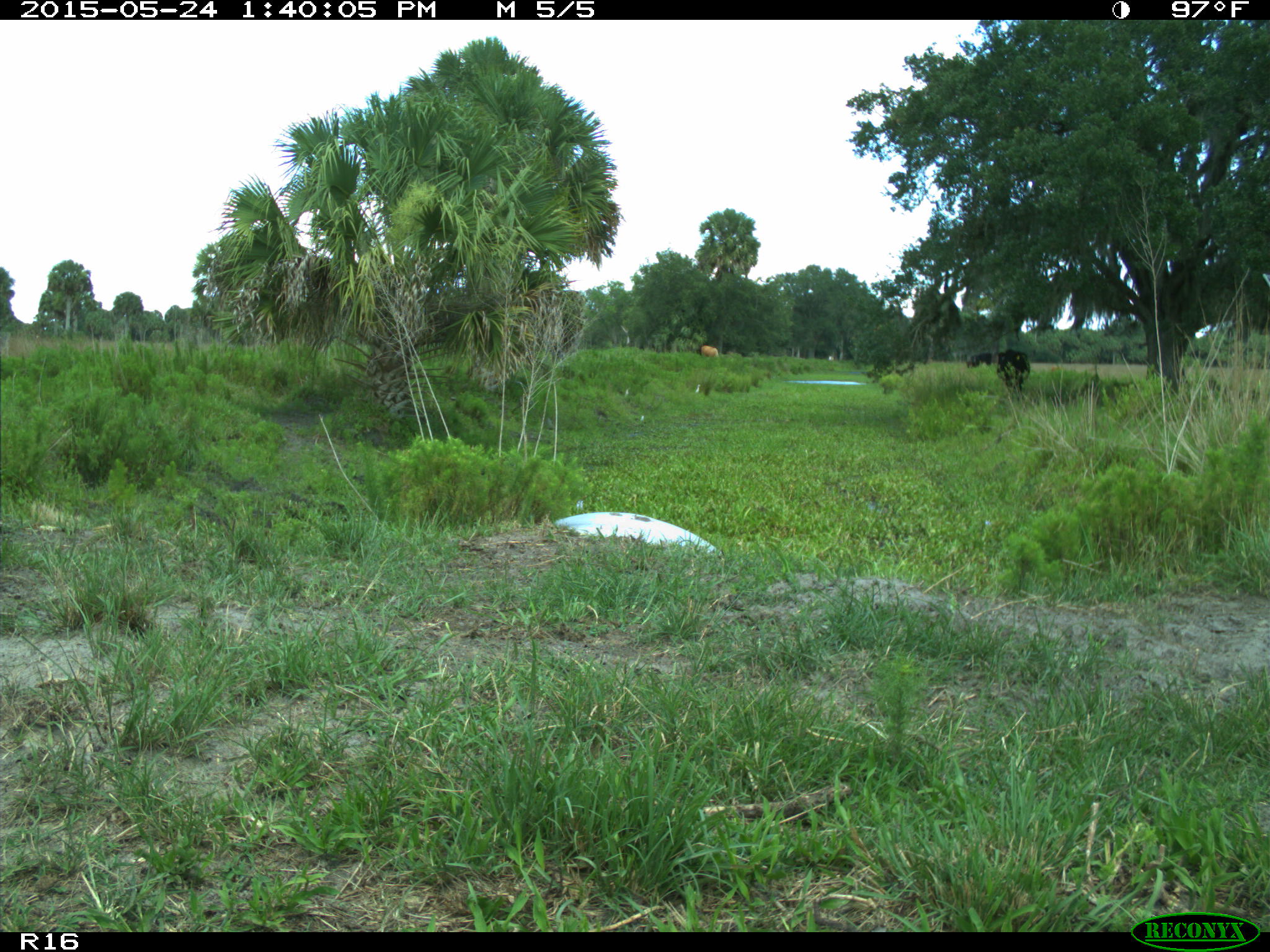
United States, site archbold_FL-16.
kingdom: Animalia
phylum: Chordata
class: Mammalia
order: Artiodactyla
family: Bovidae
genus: Bos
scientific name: Bos taurus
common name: domestic cow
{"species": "Bos taurus (domestic cow)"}